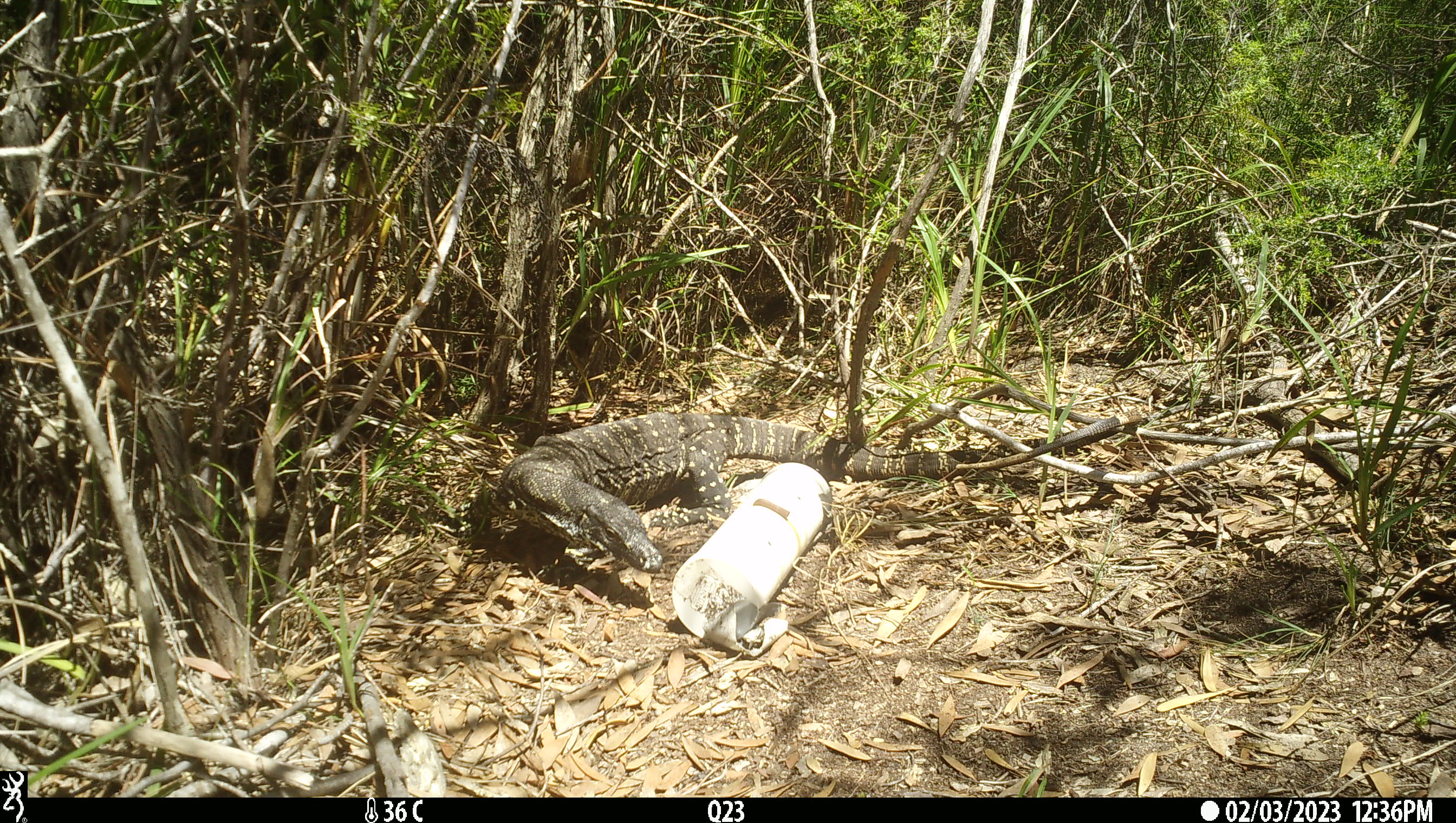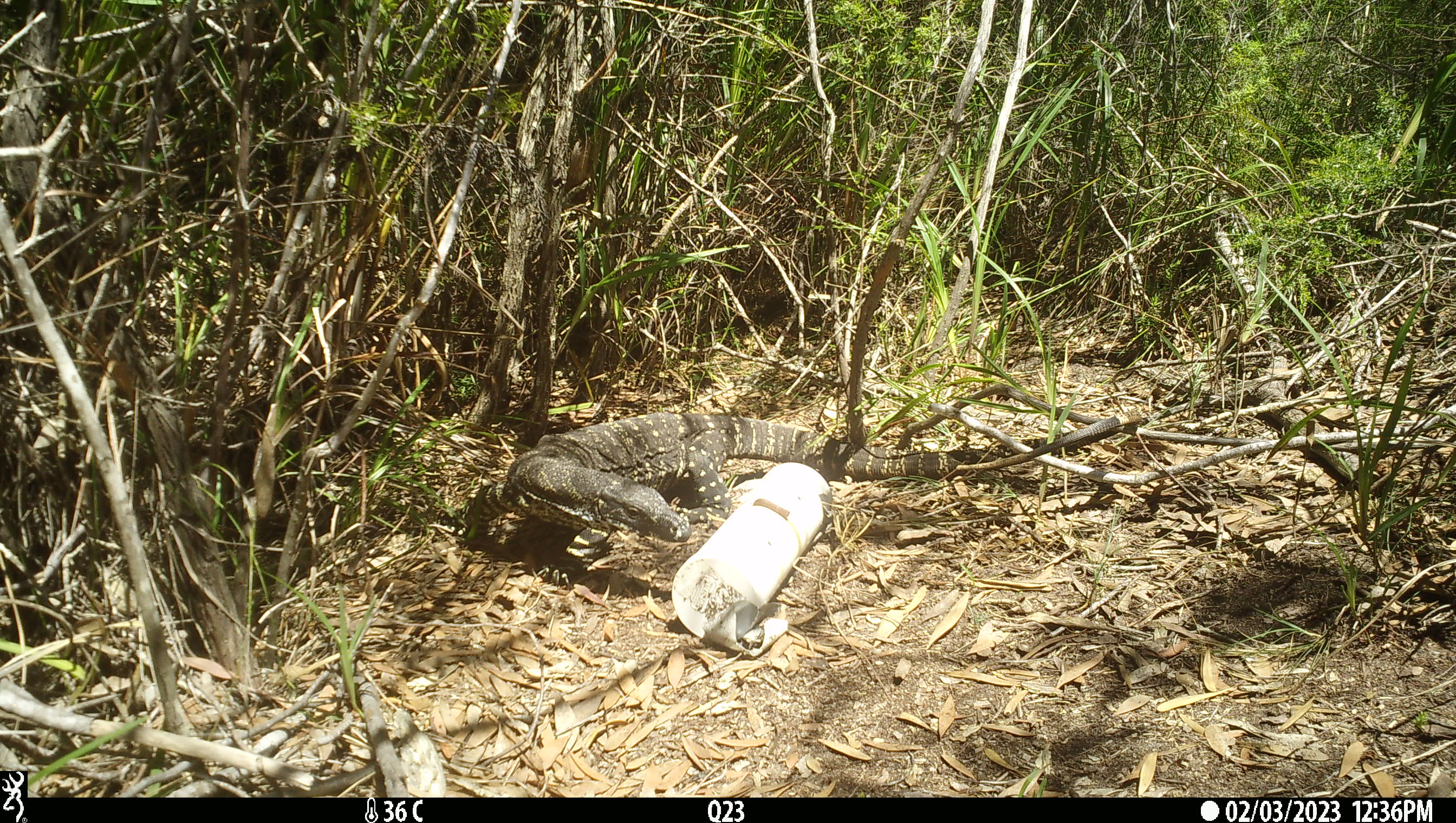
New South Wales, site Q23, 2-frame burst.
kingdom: Animalia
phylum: Chordata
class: Reptilia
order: Squamata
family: Varanidae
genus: Varanus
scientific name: Varanus varius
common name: lace monitor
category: goanna